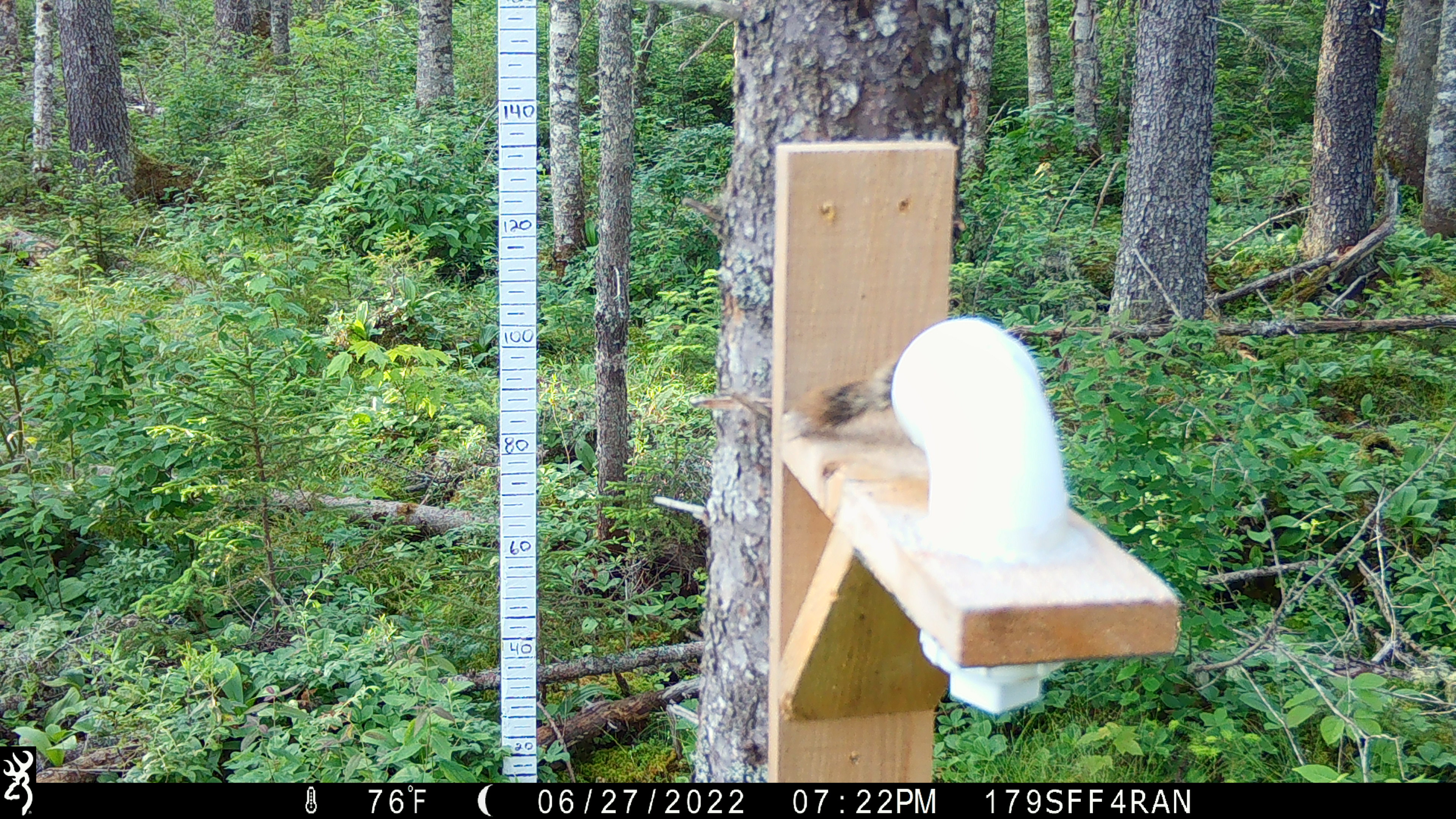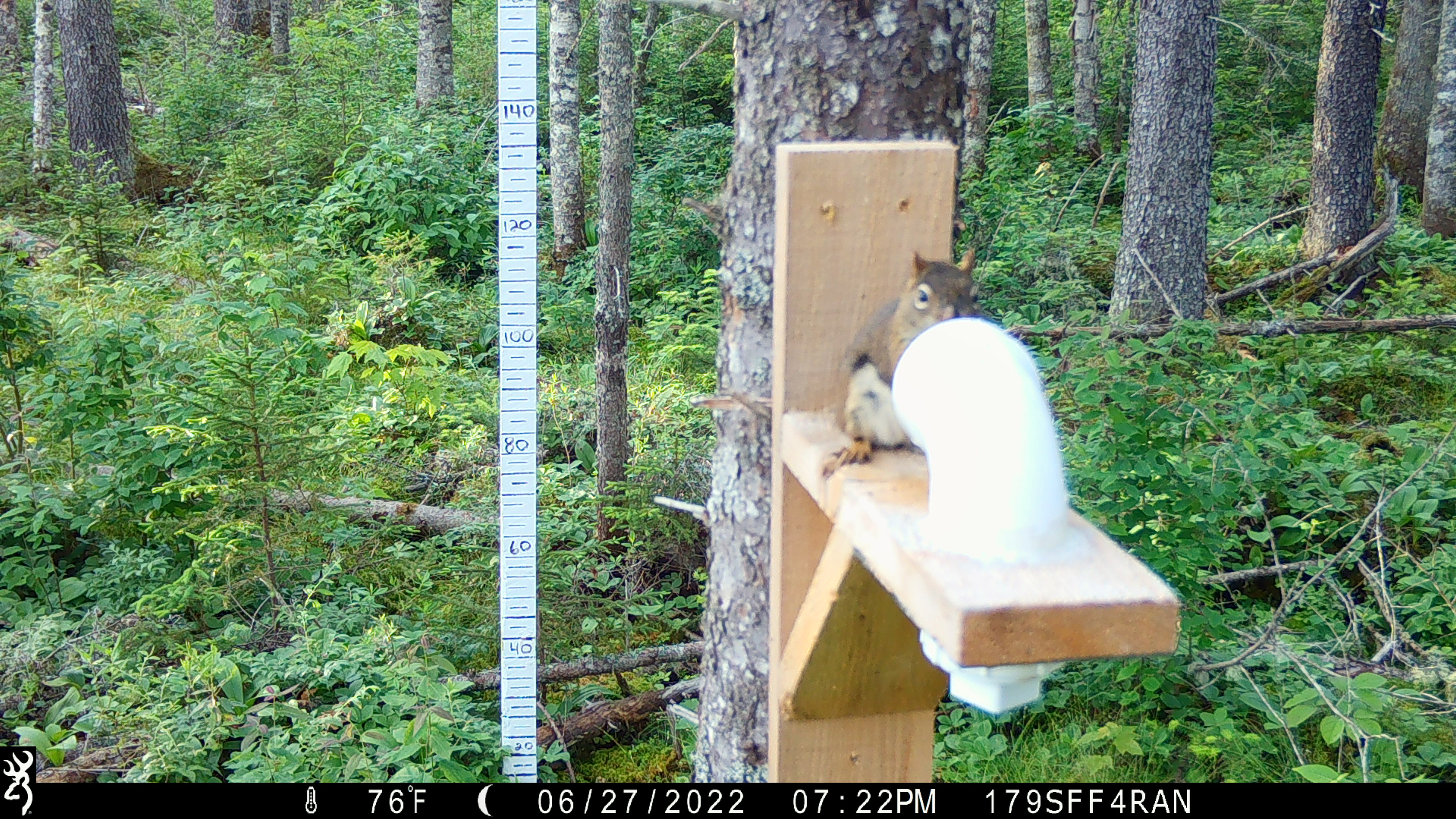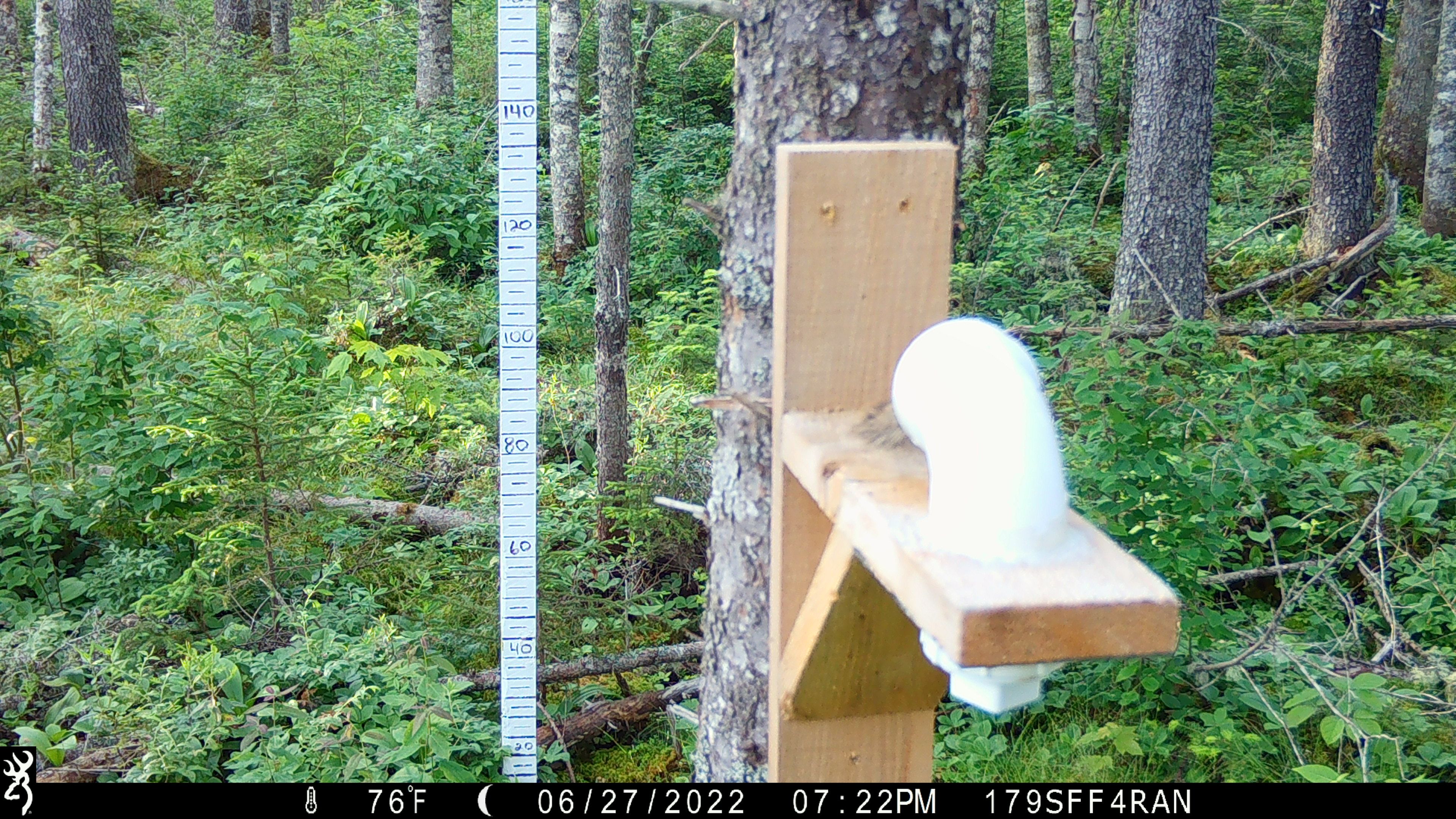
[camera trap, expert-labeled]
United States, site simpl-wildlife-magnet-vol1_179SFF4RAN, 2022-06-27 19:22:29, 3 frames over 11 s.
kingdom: Animalia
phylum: Chordata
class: Mammalia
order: Rodentia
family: Sciuridae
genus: Tamiasciurus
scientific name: Tamiasciurus hudsonicus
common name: red squirrel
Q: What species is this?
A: Red squirrel (Tamiasciurus hudsonicus).